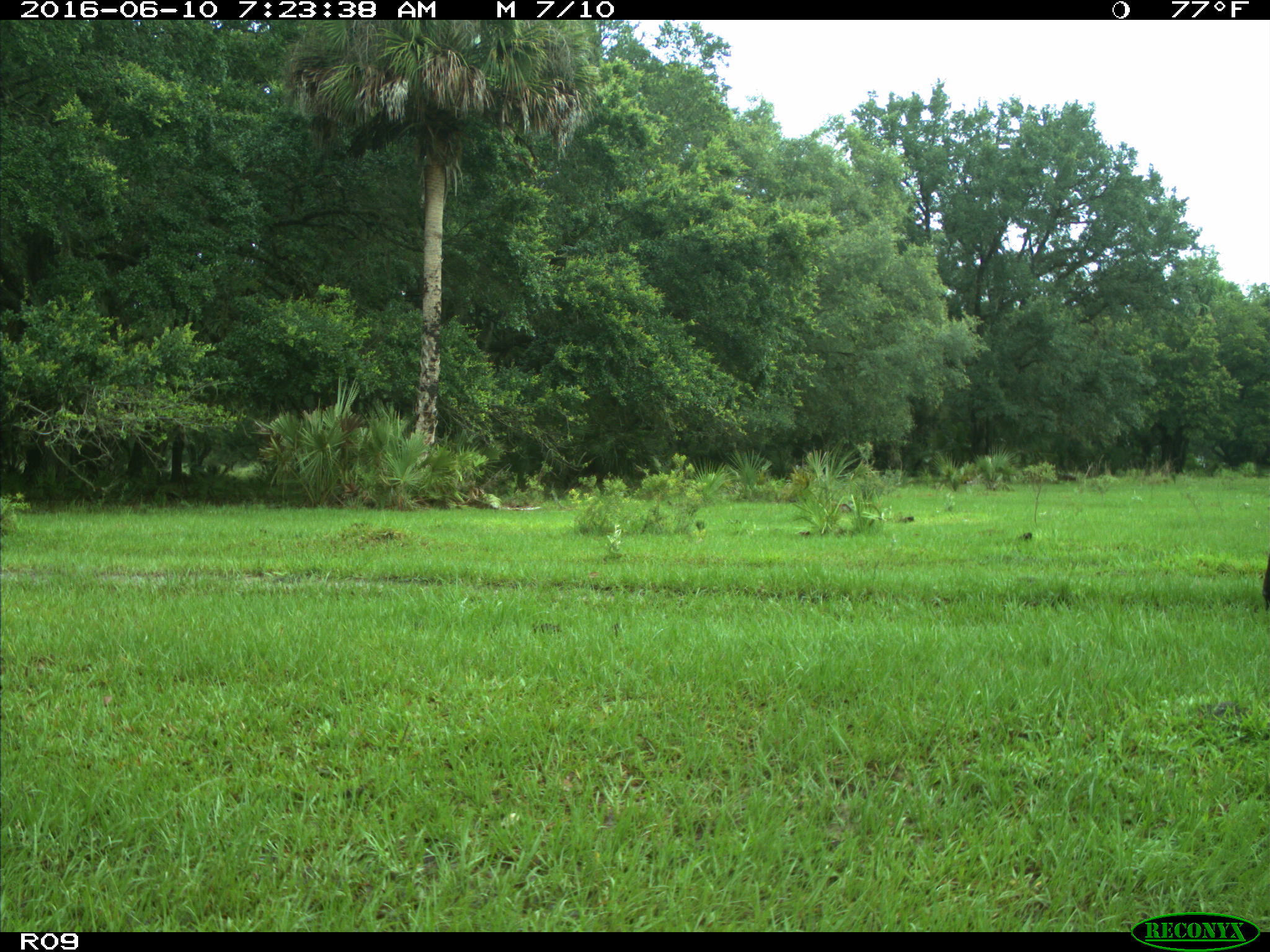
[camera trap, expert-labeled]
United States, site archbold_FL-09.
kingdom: Animalia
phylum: Chordata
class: Mammalia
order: Artiodactyla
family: Bovidae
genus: Bos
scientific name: Bos taurus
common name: domestic cow